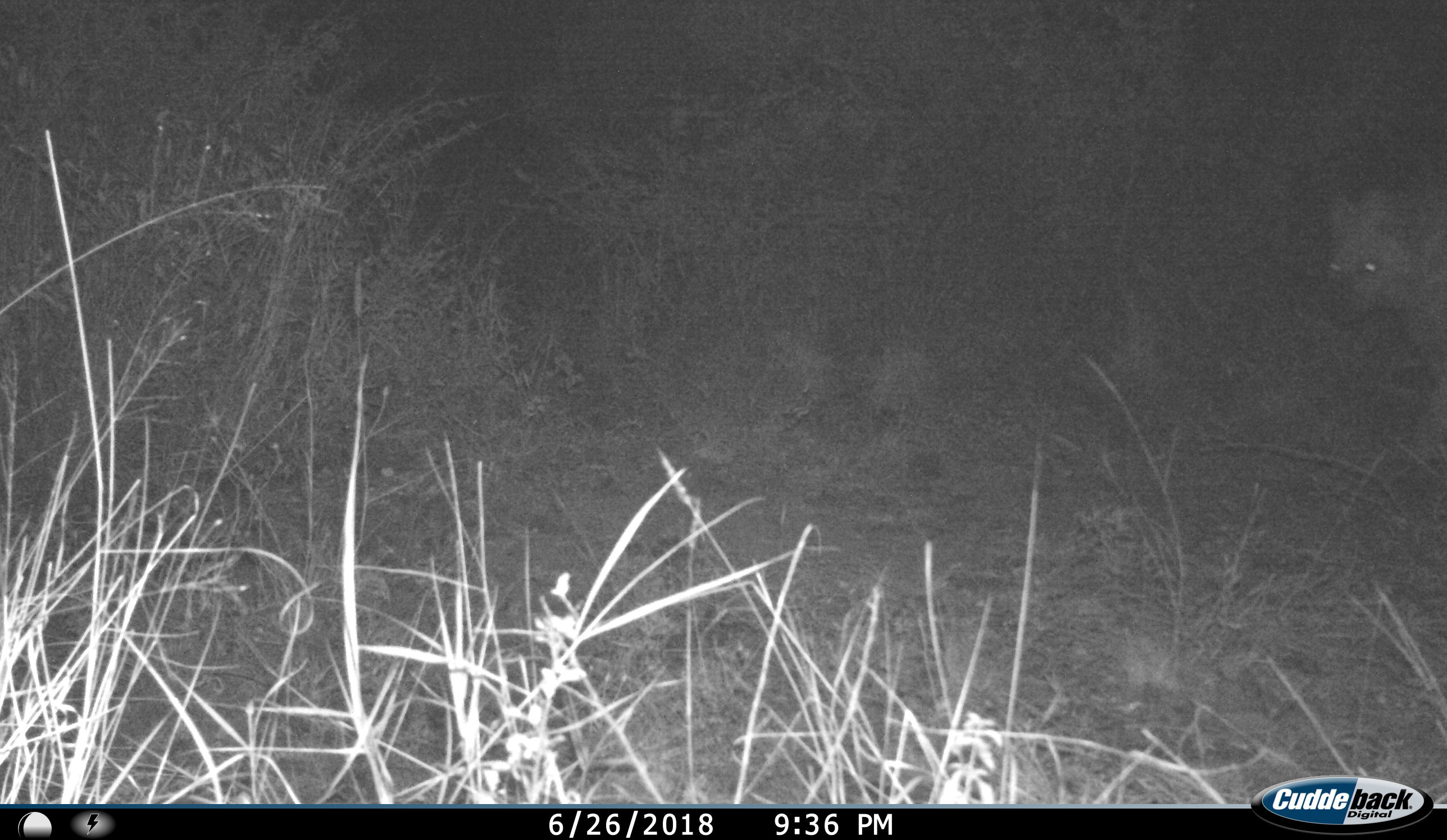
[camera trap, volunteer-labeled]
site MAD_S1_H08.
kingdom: Animalia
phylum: Chordata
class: Mammalia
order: Carnivora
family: Hyaenidae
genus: Crocuta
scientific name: Crocuta crocuta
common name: spotted hyena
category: hyenaspotted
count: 1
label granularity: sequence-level